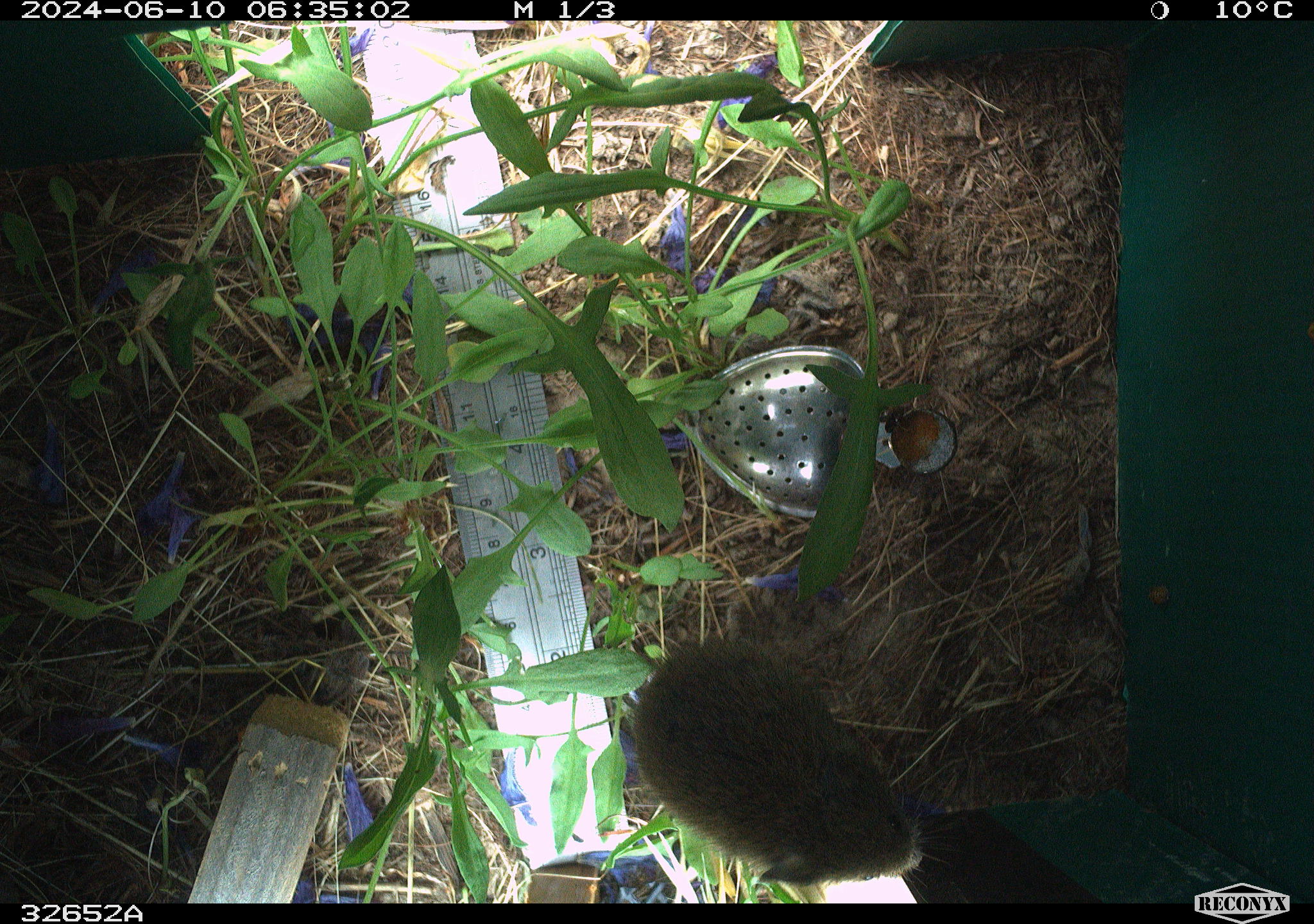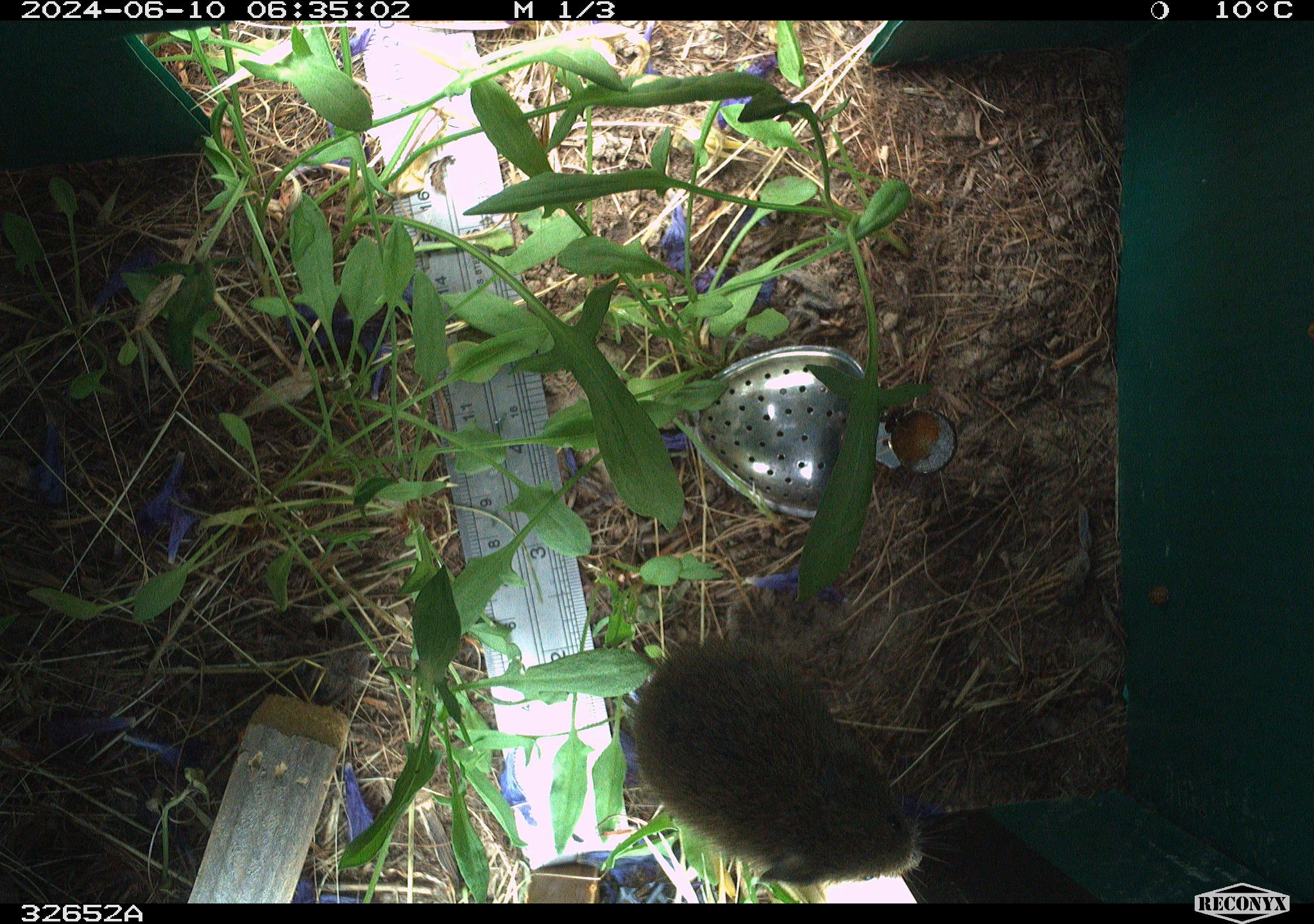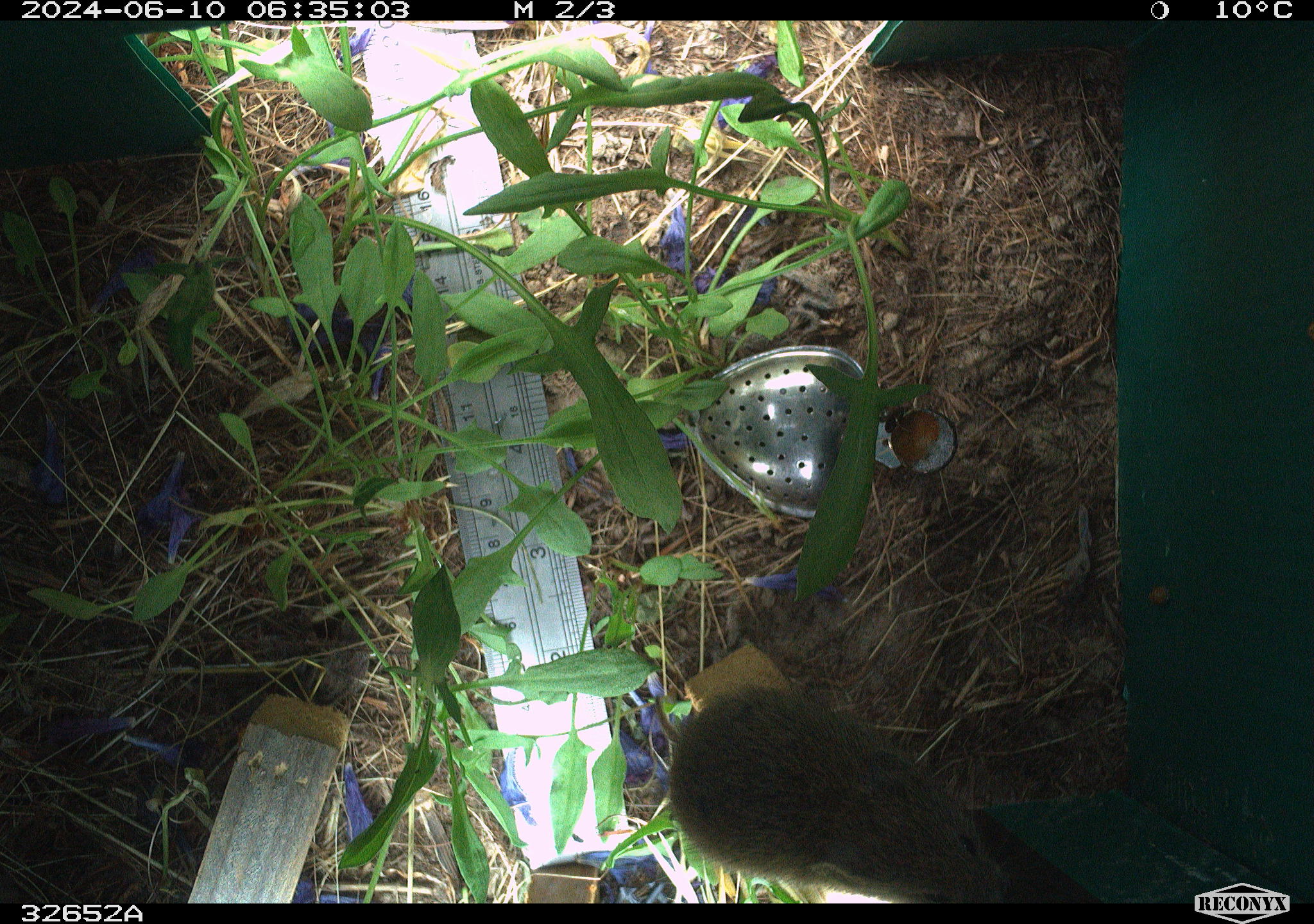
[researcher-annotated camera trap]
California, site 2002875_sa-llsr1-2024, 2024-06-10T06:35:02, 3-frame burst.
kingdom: Animalia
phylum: Chordata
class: Mammalia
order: Rodentia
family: Cricetidae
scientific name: Arvicolinae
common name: voles, lemmings, and muskrats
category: arvicolinae subfamily